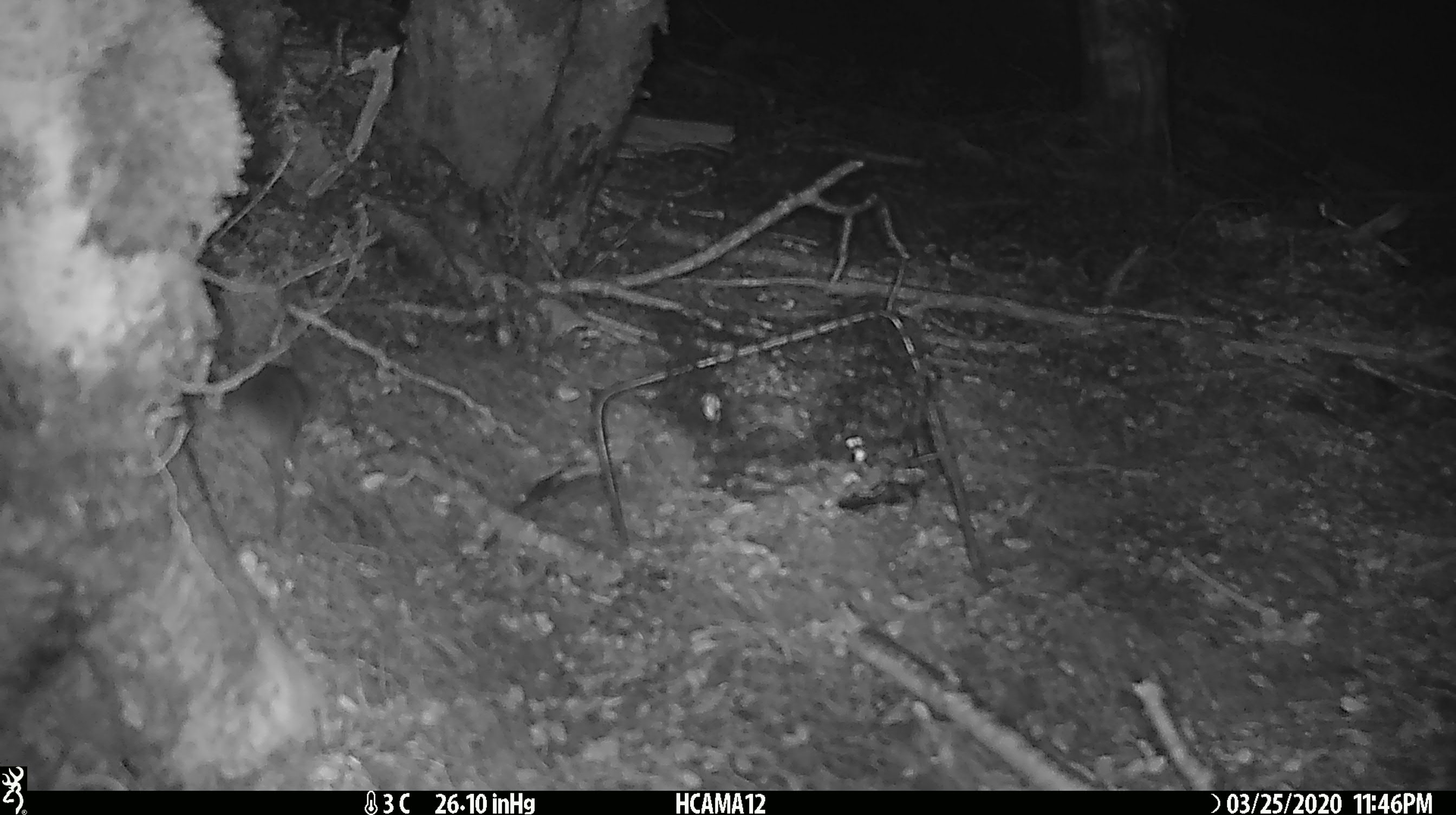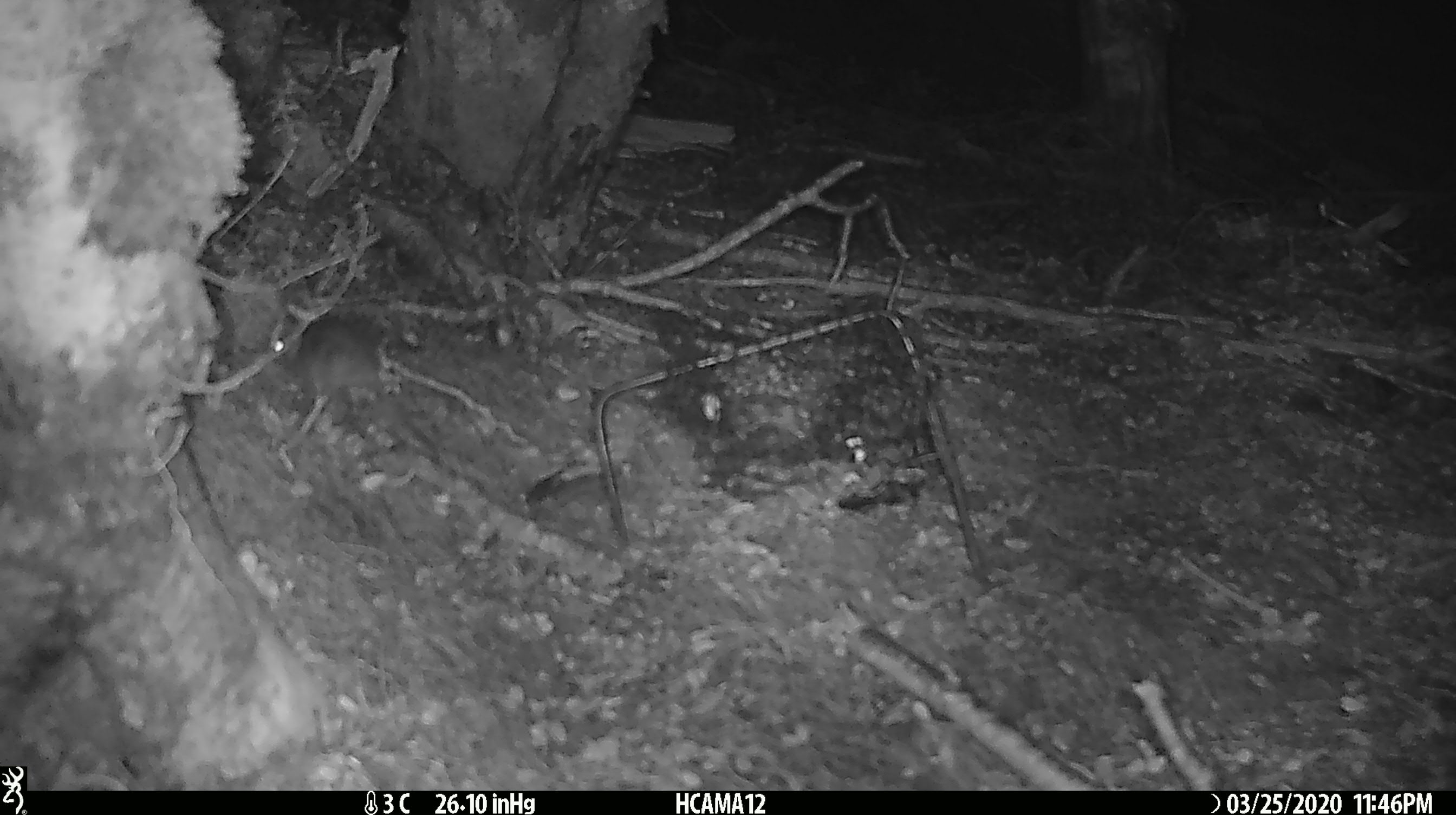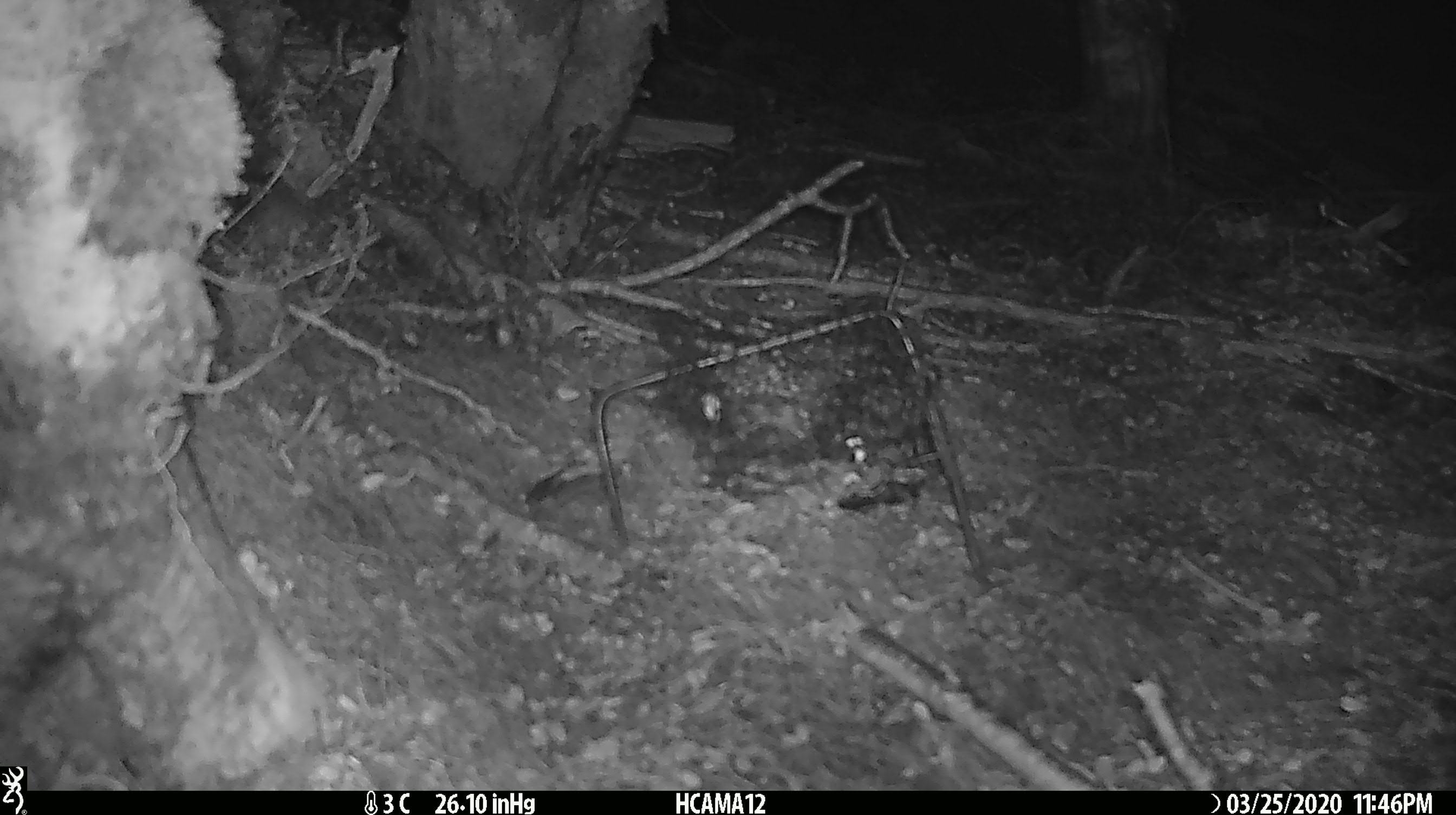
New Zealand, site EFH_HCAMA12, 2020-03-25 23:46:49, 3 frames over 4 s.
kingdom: Animalia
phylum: Chordata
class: Mammalia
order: Rodentia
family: Muridae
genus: Mus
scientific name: Mus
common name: mouse